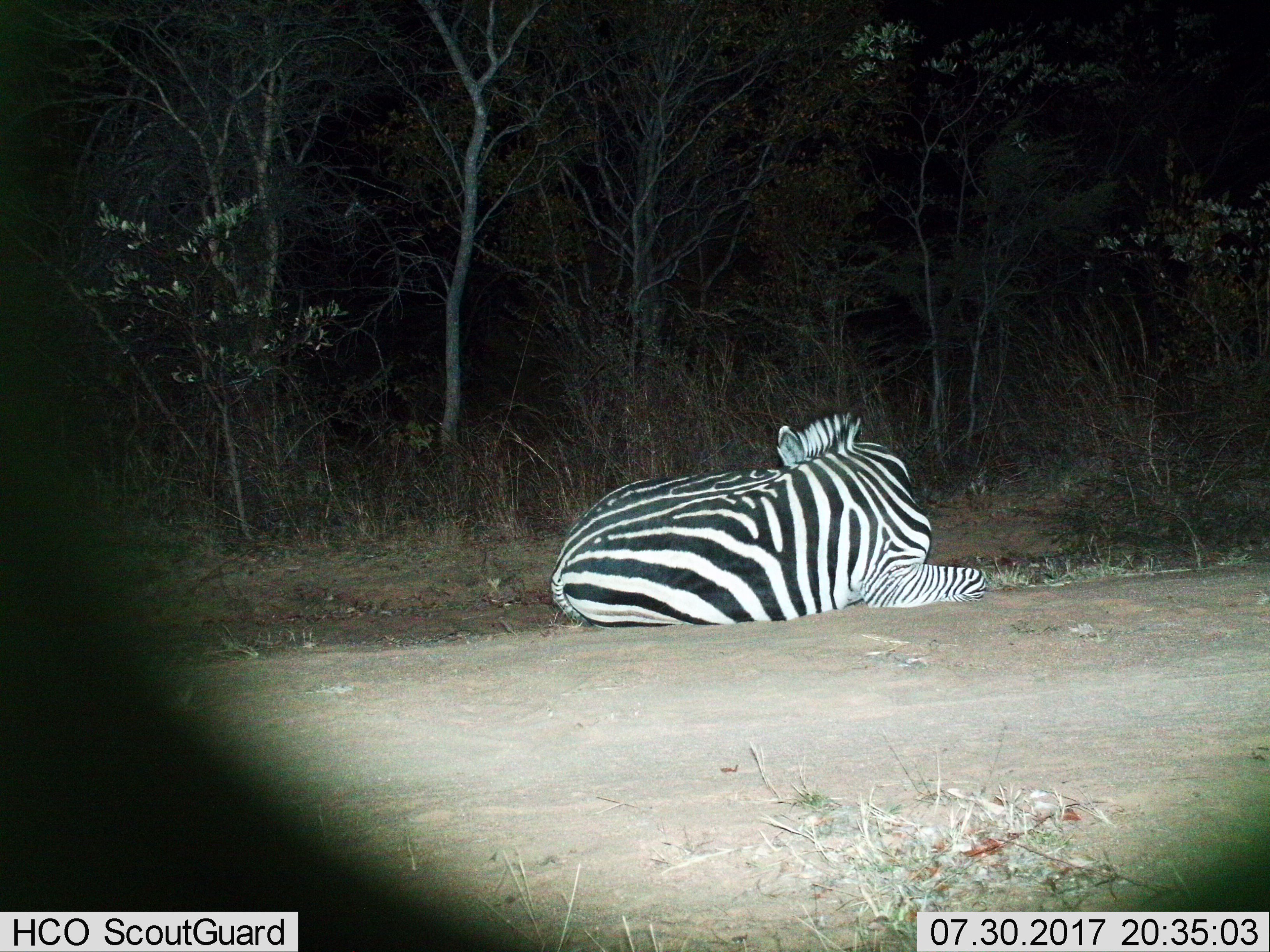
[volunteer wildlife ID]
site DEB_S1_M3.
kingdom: Animalia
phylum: Chordata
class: Mammalia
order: Perissodactyla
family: Equidae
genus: Equus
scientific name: Equus quagga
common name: plains zebra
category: zebraplains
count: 1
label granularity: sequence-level